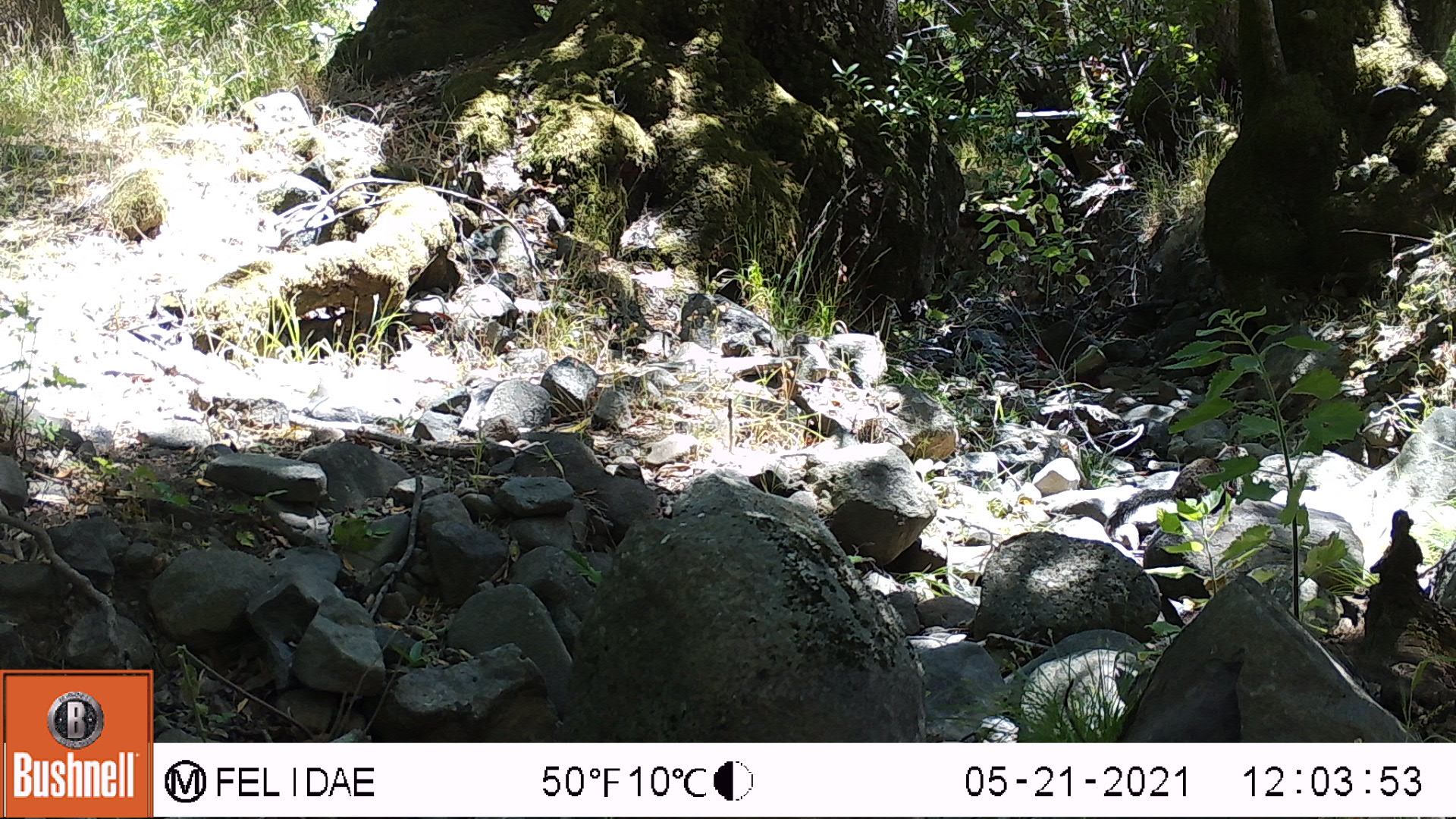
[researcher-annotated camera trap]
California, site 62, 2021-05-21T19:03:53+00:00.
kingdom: Animalia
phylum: Chordata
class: Mammalia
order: Rodentia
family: Sciuridae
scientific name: Sciuridae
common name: squirrel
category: unknown squirrel